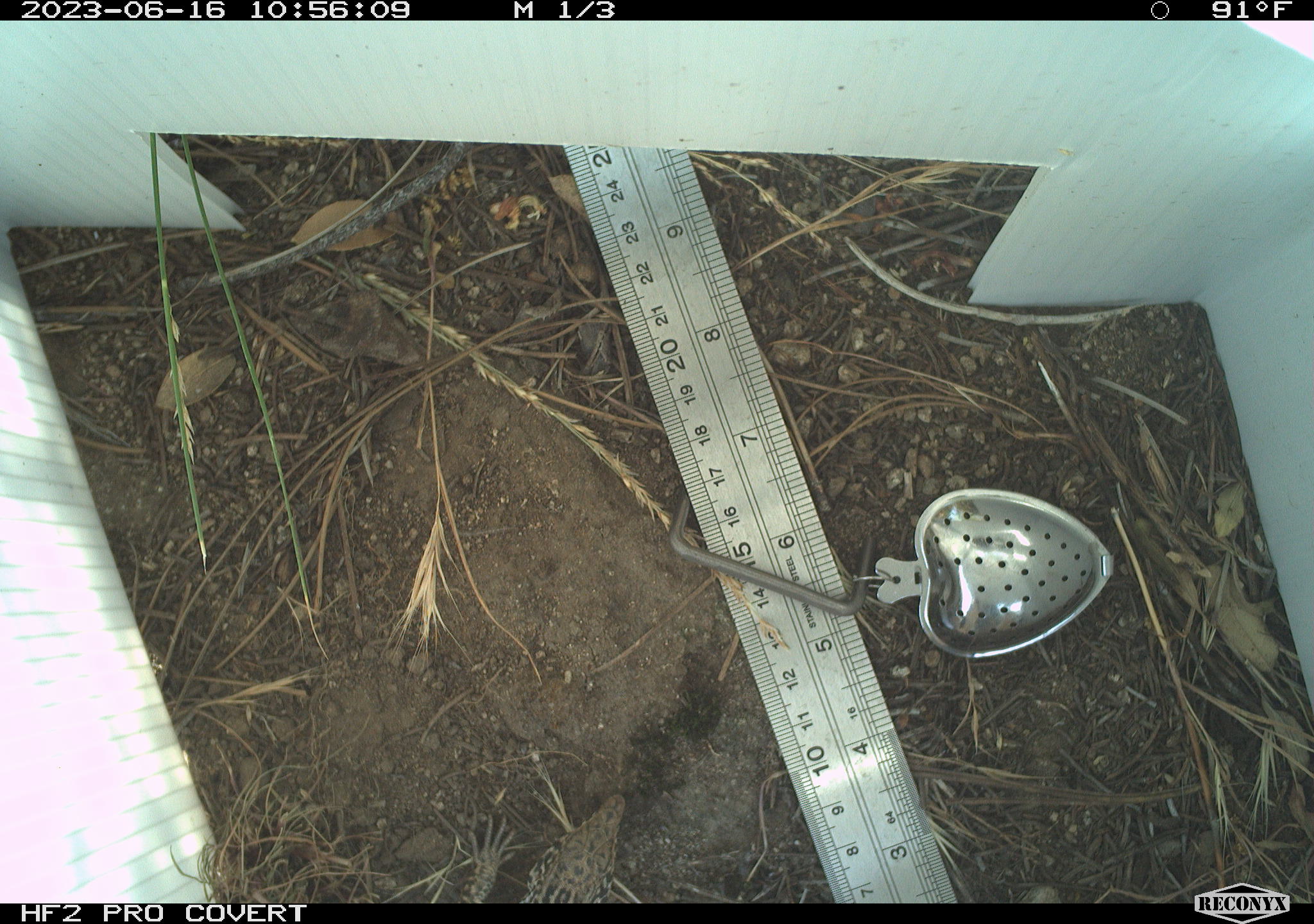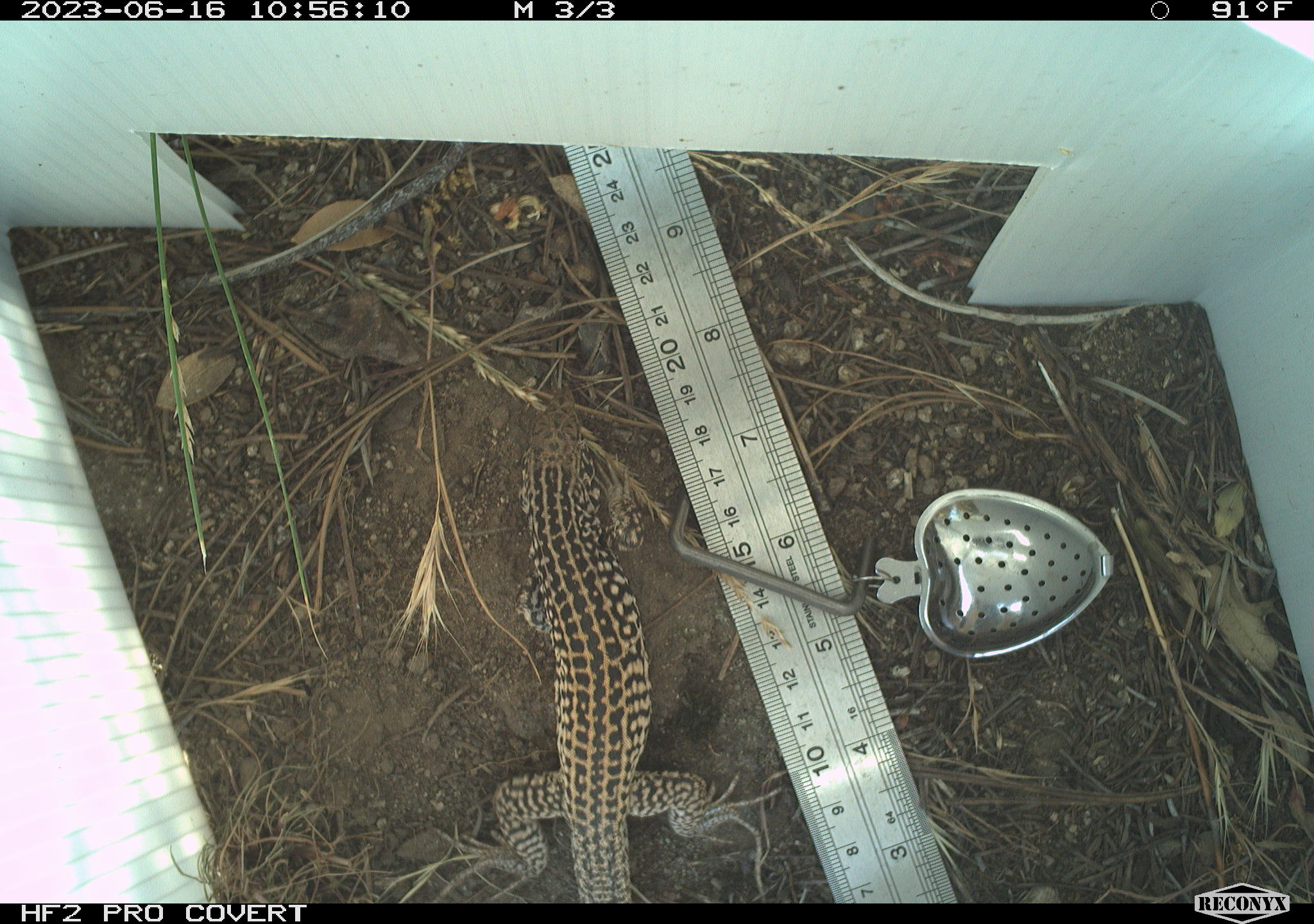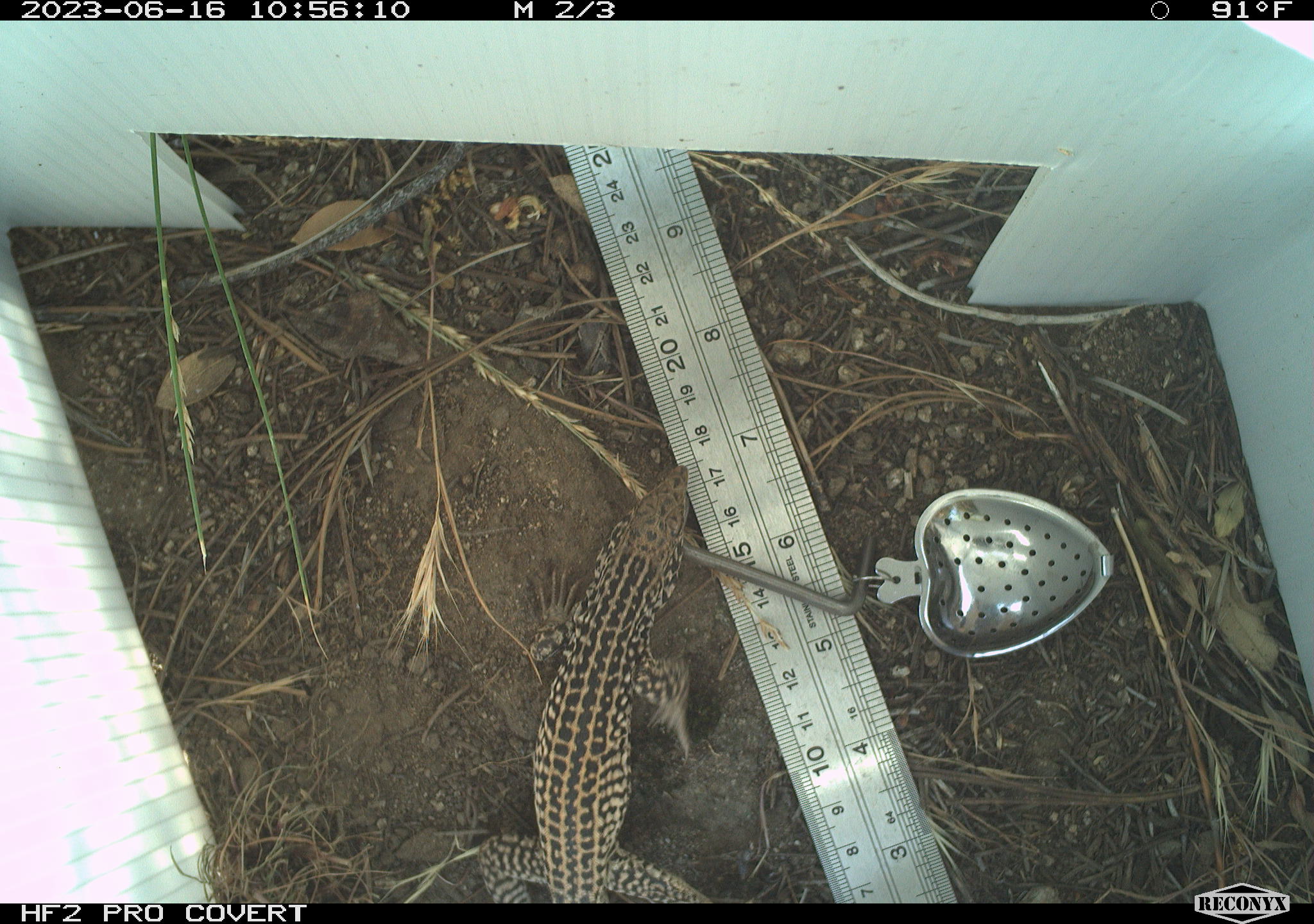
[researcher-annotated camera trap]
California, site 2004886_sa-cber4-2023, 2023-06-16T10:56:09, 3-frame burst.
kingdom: Animalia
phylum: Chordata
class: Reptilia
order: Squamata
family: Teiidae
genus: Aspidoscelis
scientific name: Aspidoscelis tigris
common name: western whiptail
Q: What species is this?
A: Western whiptail (Aspidoscelis tigris).